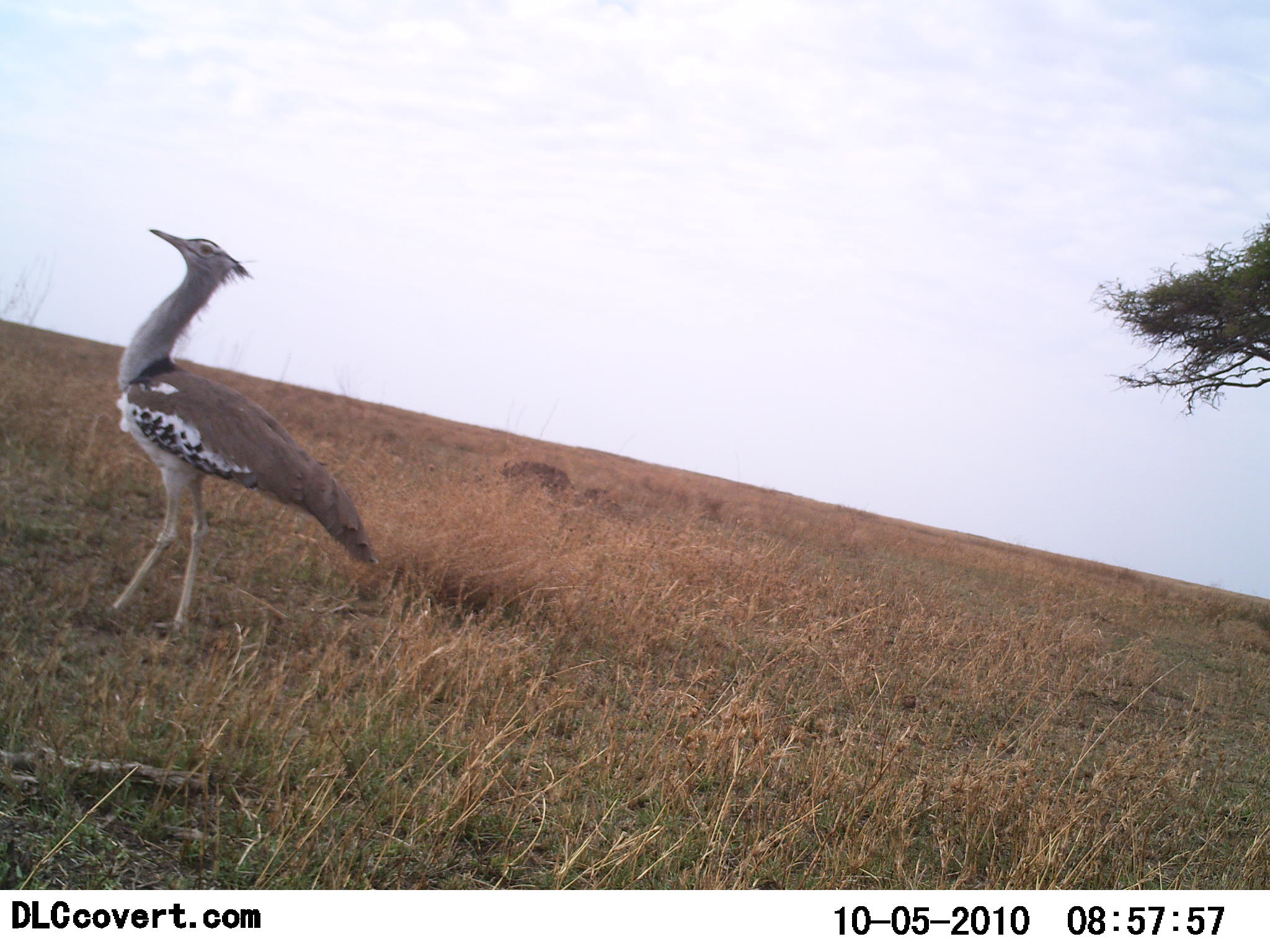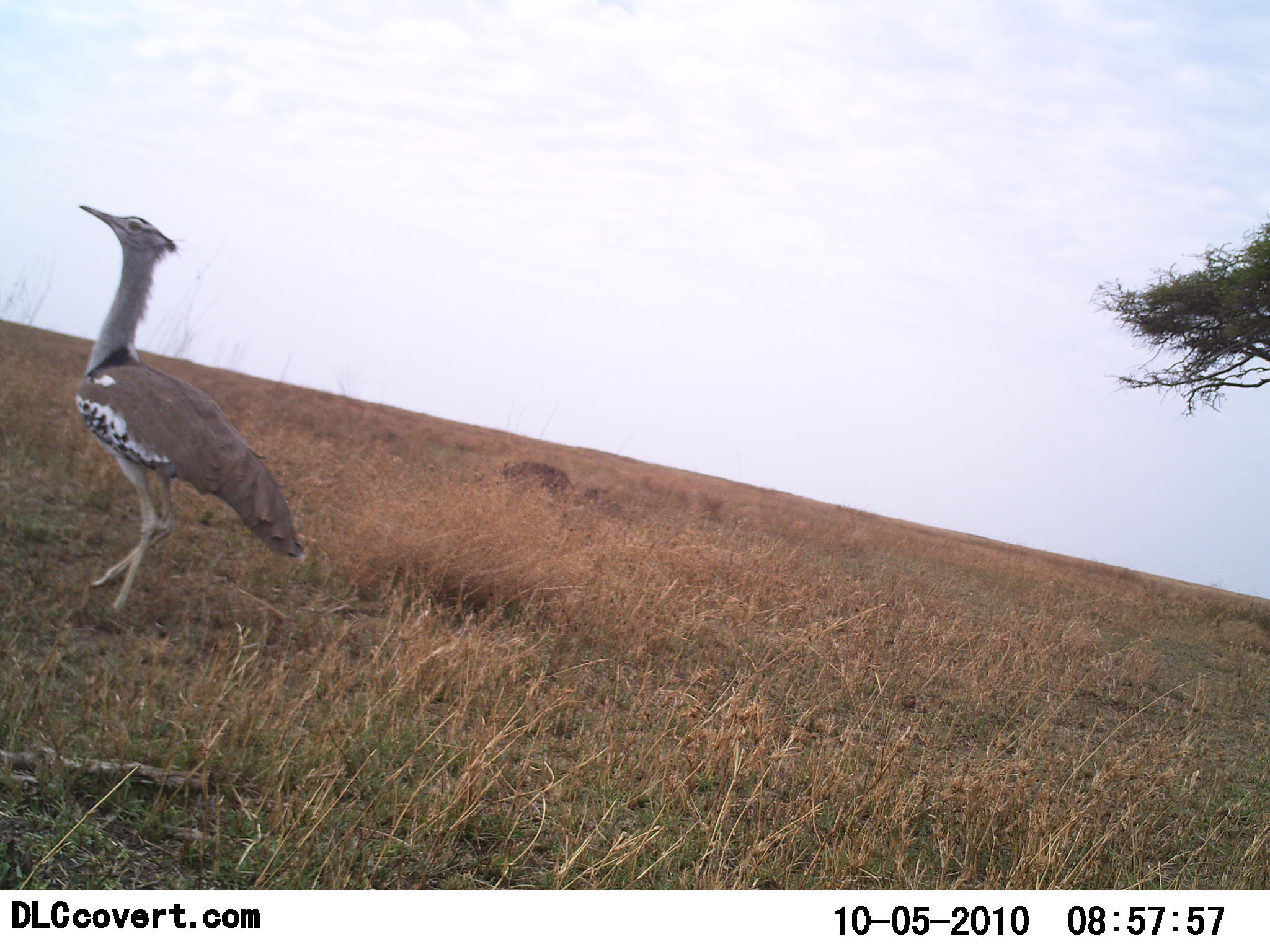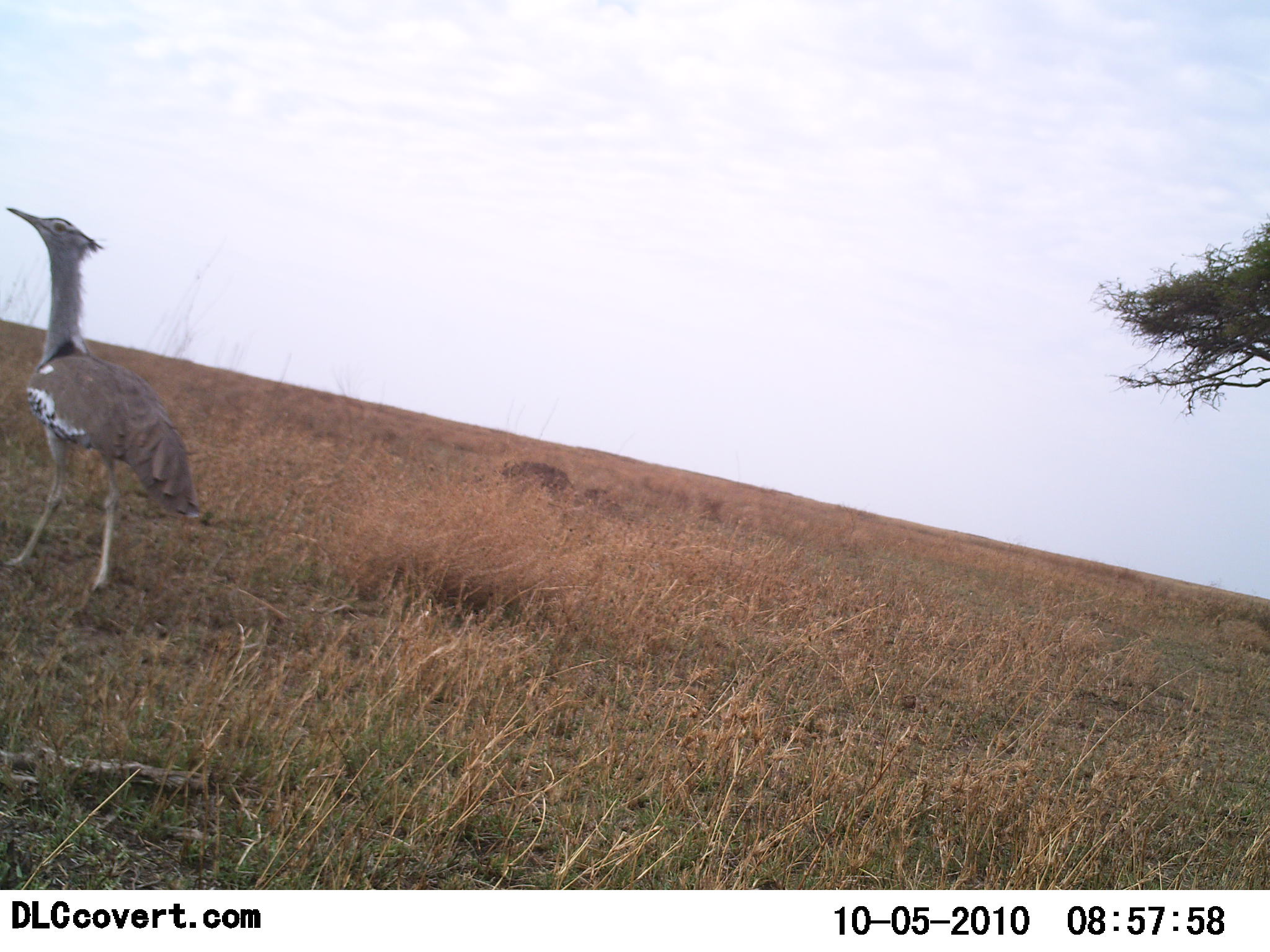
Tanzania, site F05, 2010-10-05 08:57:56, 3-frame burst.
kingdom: Animalia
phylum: Chordata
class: Aves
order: Otidiformes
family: Otididae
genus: Ardeotis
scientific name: Ardeotis kori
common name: kori bustard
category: koribustard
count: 1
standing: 20%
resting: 0%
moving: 80%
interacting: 0%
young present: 0%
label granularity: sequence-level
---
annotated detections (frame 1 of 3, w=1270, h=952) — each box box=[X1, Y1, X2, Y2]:
animal: box=[99, 226, 377, 645]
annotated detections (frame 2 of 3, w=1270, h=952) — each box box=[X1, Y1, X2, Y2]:
animal: box=[74, 204, 305, 628]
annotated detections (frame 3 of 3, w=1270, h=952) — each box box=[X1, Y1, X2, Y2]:
animal: box=[6, 207, 201, 595]